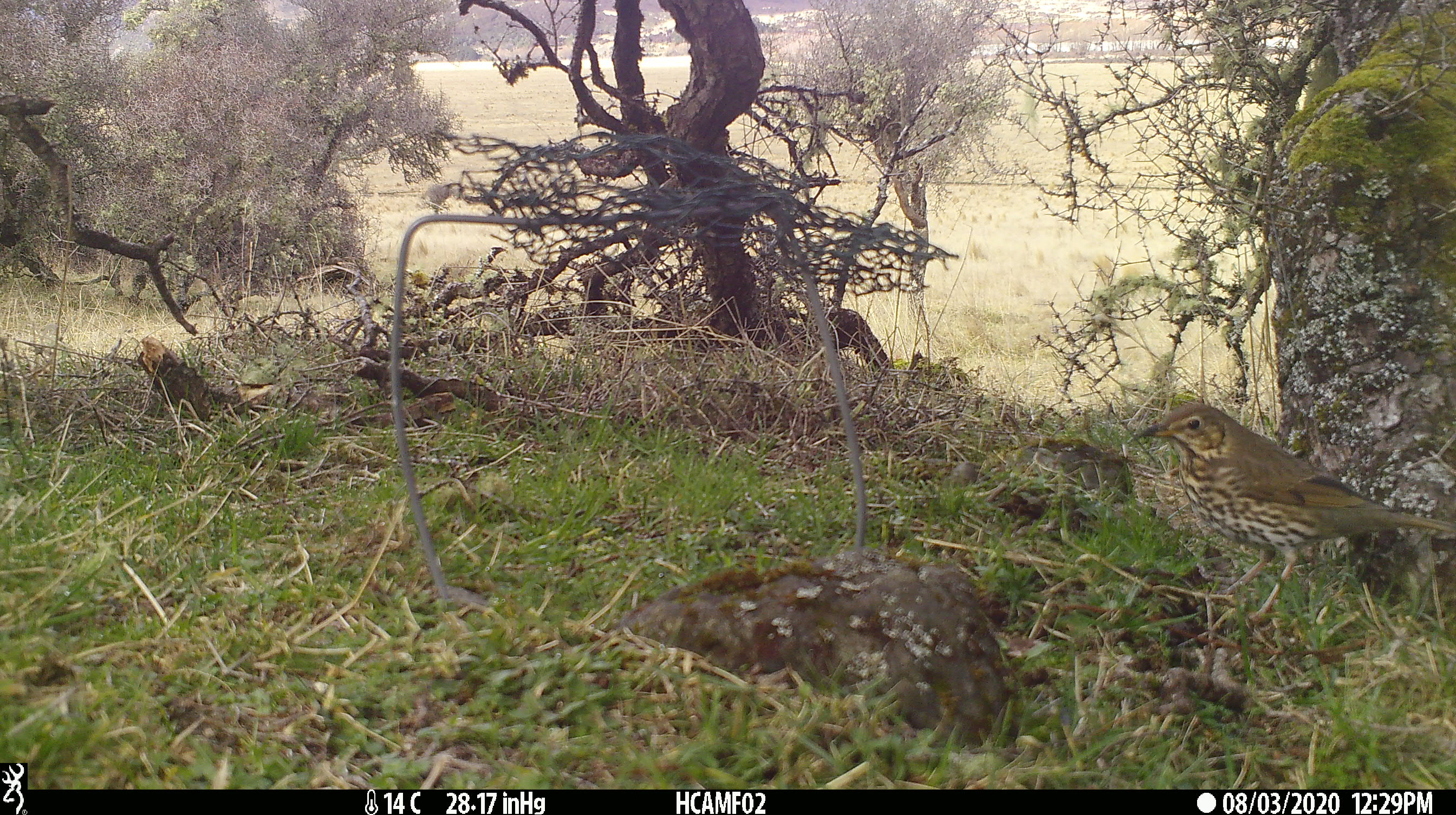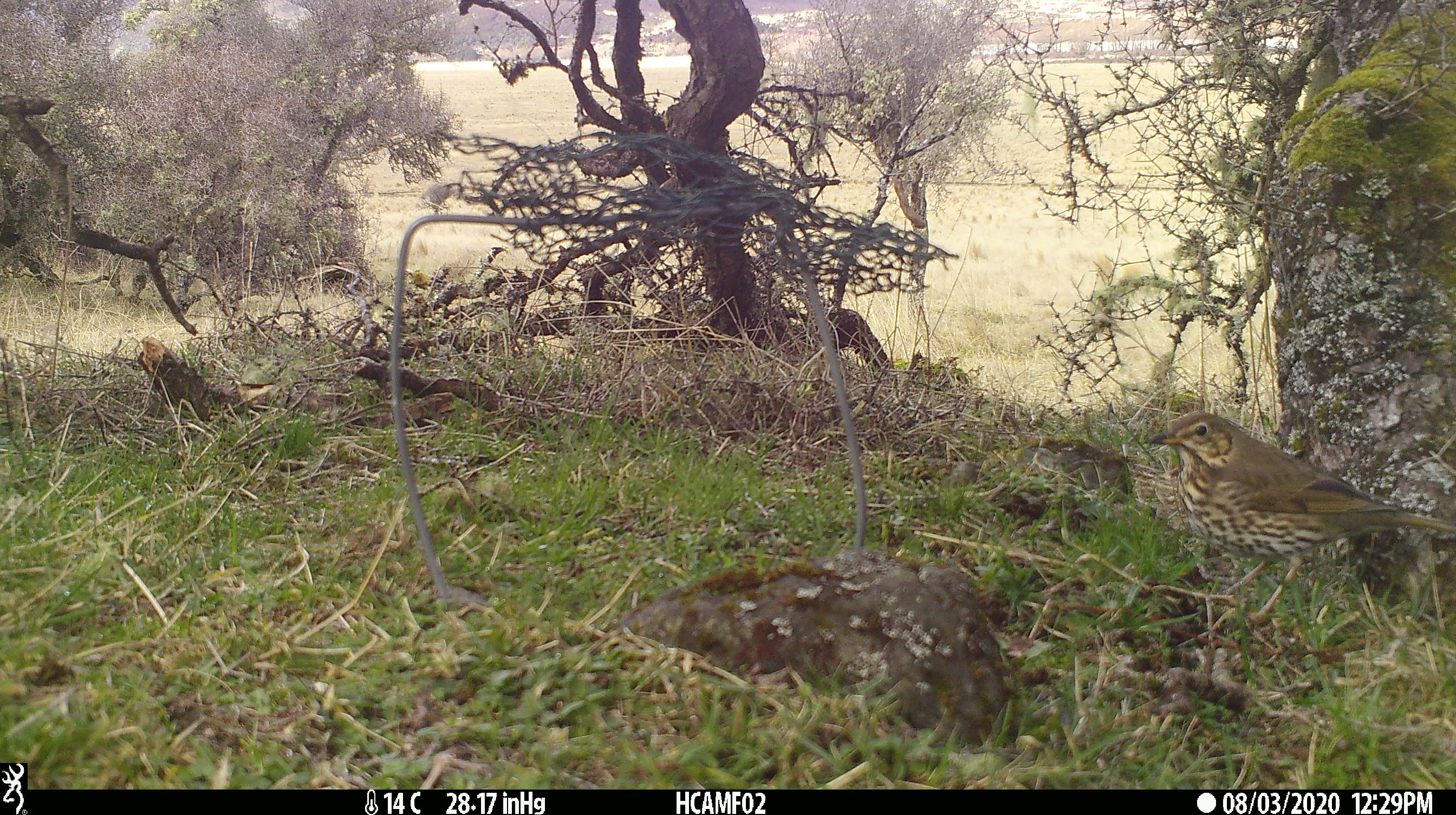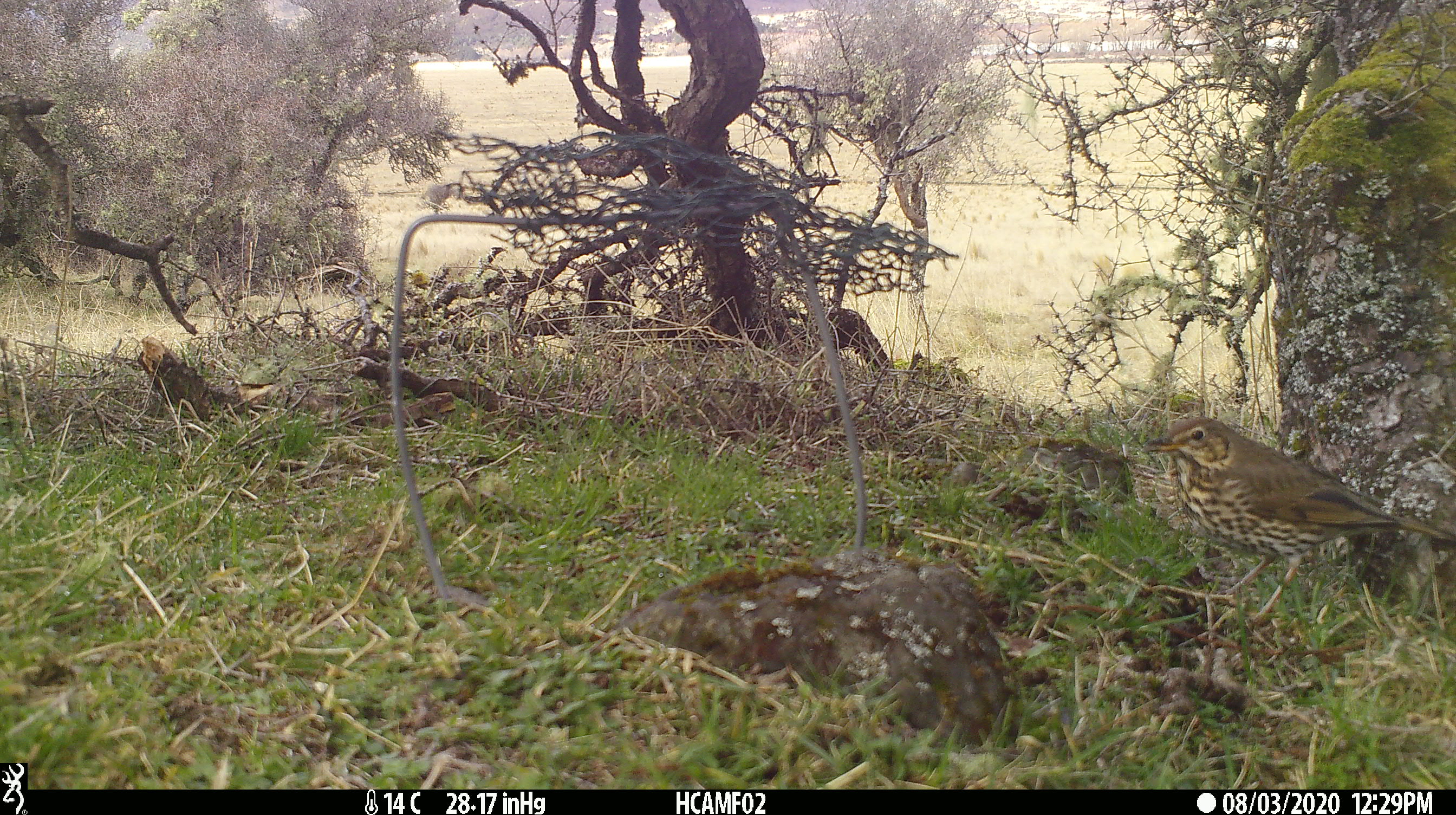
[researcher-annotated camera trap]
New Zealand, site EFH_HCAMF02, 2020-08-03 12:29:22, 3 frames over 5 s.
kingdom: Animalia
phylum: Chordata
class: Aves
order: Passeriformes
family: Turdidae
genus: Turdus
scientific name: Turdus philomelos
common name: song thrush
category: thrush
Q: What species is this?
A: Thrush (song thrush) (Turdus philomelos).